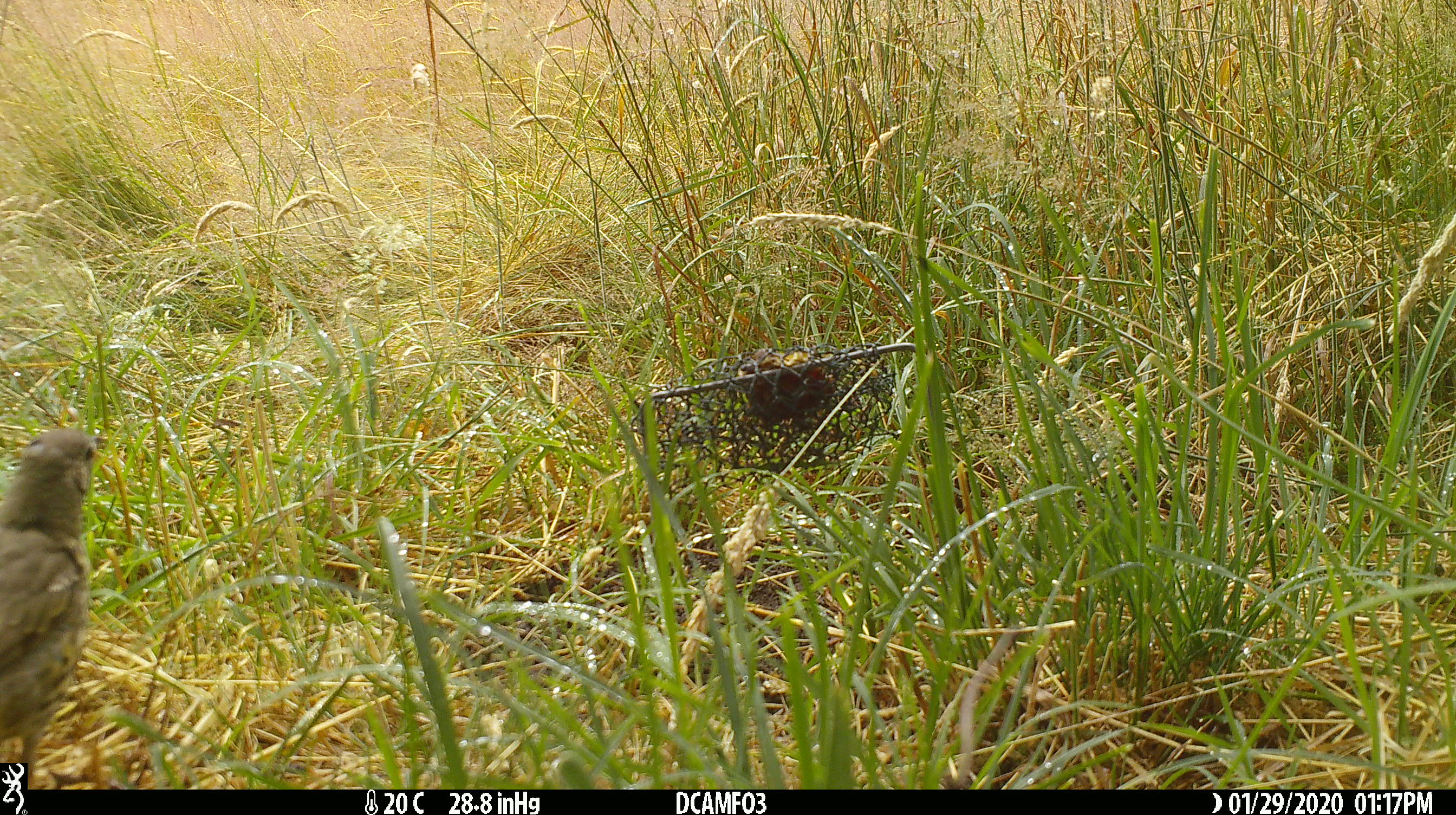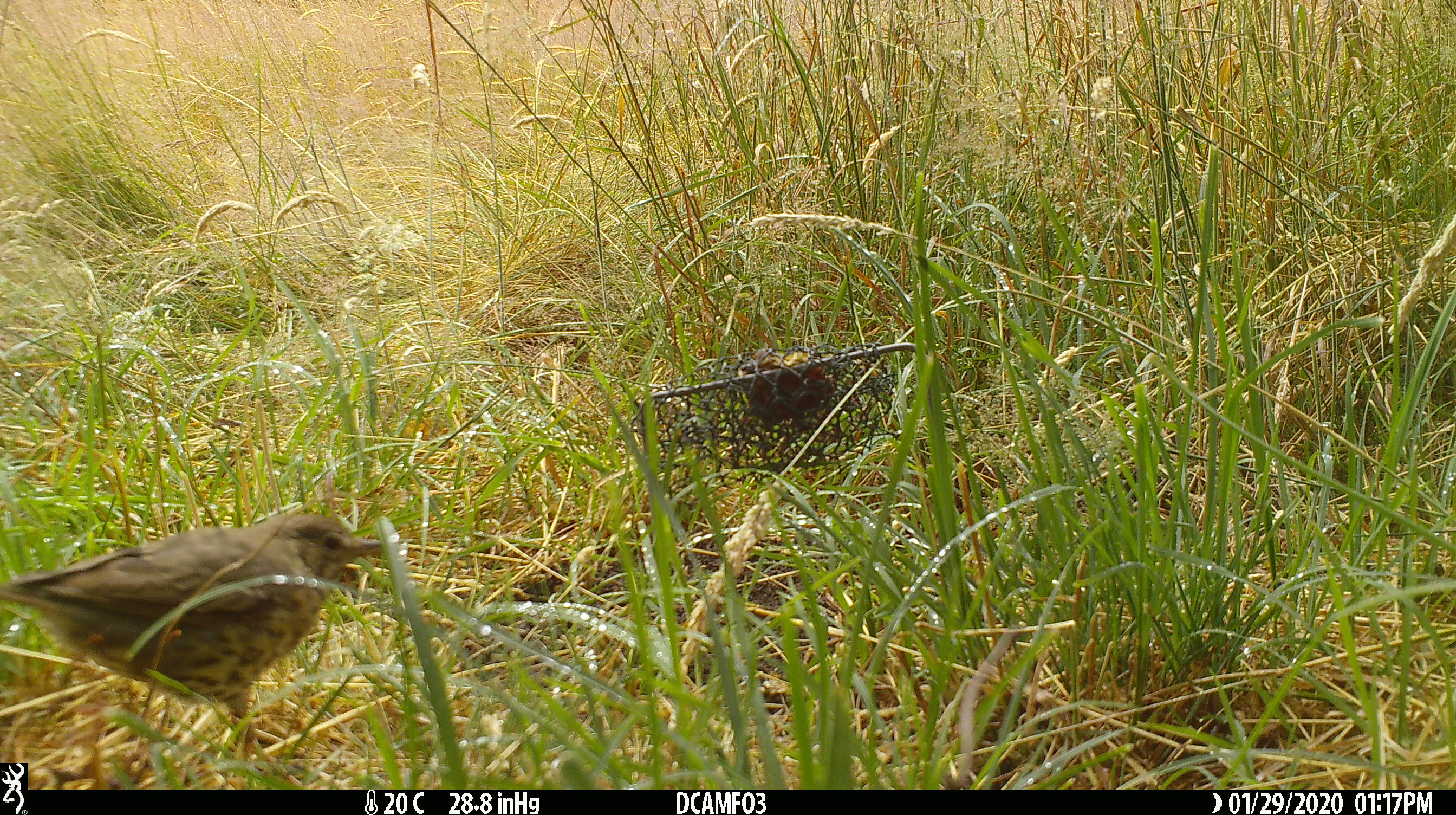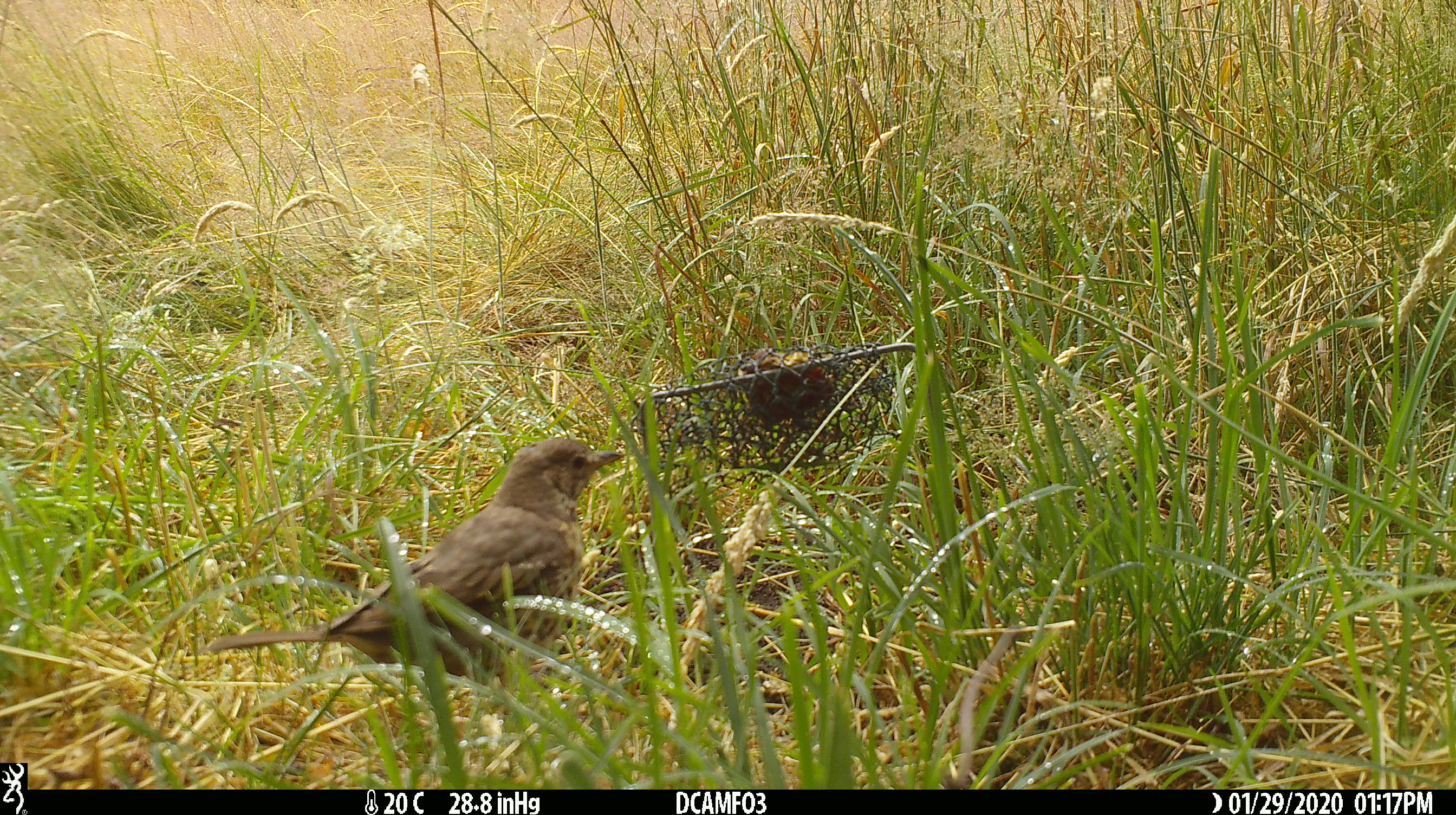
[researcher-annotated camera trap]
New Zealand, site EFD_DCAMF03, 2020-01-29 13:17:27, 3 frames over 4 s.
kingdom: Animalia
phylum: Chordata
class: Aves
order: Passeriformes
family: Turdidae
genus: Turdus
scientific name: Turdus philomelos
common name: song thrush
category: thrush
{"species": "thrush (song thrush) (Turdus philomelos)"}